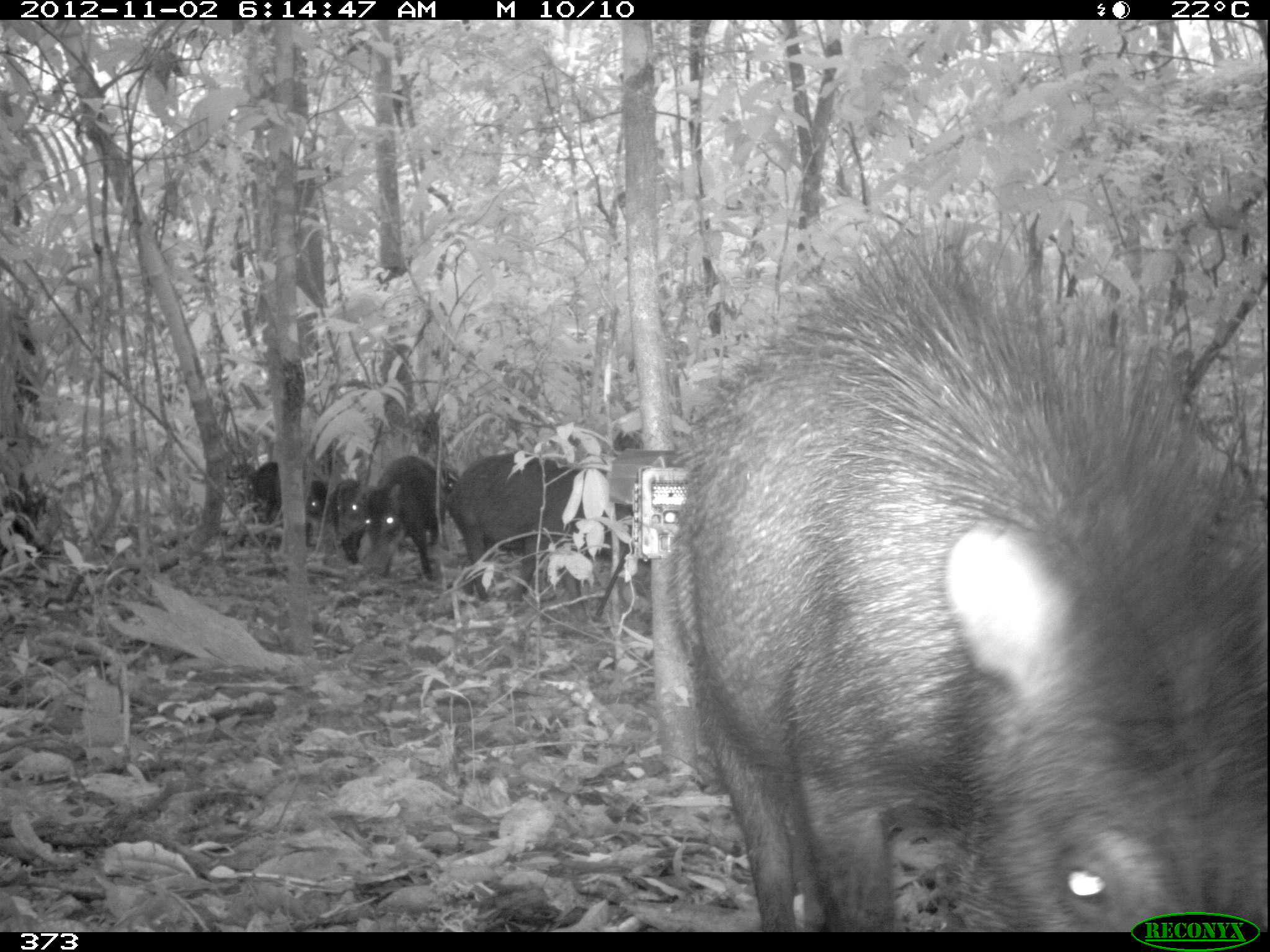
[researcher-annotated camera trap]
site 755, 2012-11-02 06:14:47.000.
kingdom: Animalia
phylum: Chordata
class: Mammalia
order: Artiodactyla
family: Tayassuidae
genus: Tayassu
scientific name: Tayassu pecari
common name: white-lipped peccary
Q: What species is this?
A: Tayassu pecari (white-lipped peccary).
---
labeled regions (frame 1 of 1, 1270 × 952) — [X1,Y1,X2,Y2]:
tayassu pecari: [662,212,1265,930]; [445,449,632,609]; [362,455,439,581]; [248,461,326,547]; [326,478,372,564]; [440,469,459,495]